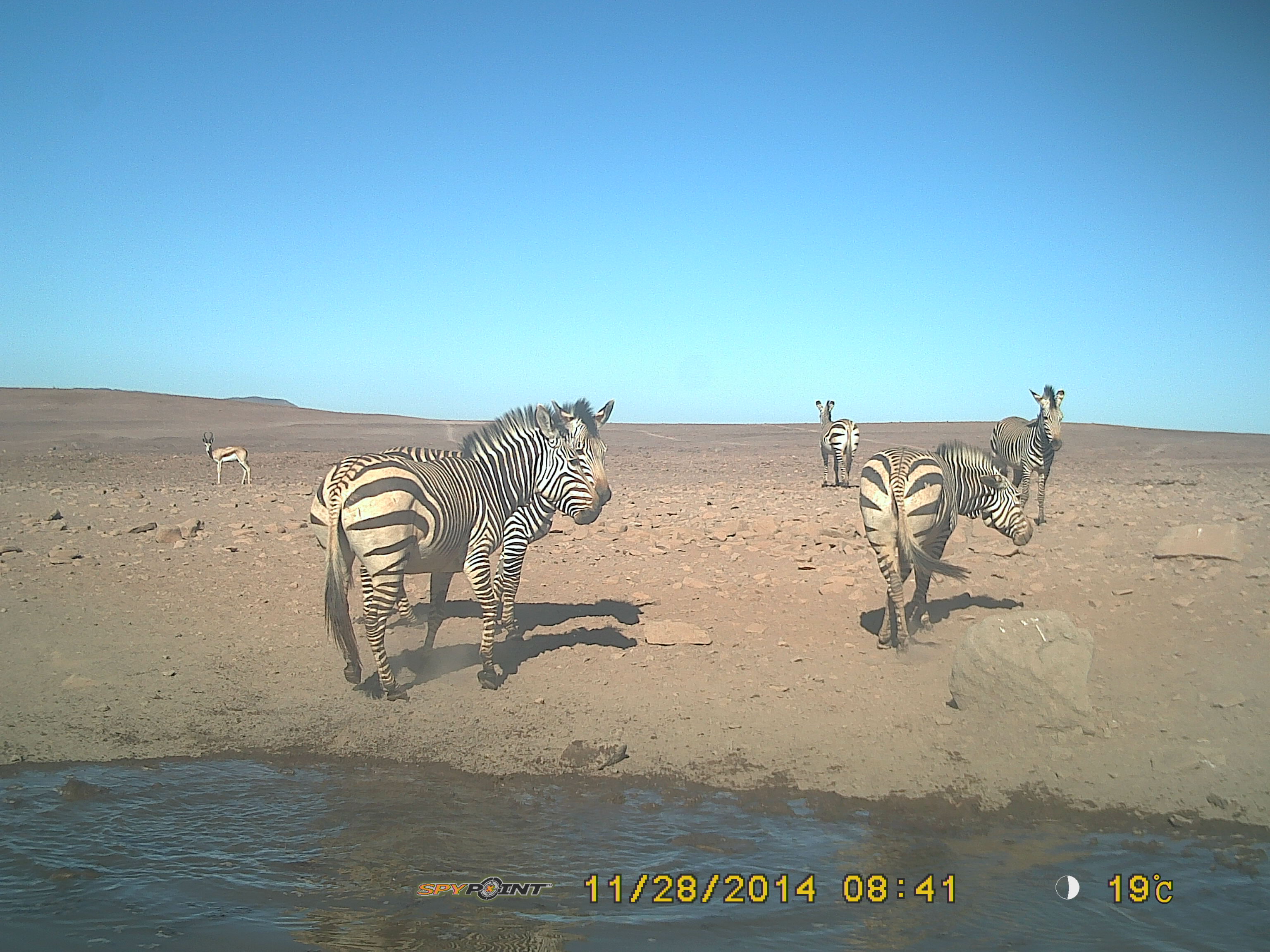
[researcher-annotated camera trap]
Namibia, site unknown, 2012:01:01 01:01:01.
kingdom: Animalia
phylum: Chordata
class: Mammalia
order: Perissodactyla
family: Equidae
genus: Equus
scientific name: Equus zebra hartmannae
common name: hartmann's mountain zebra